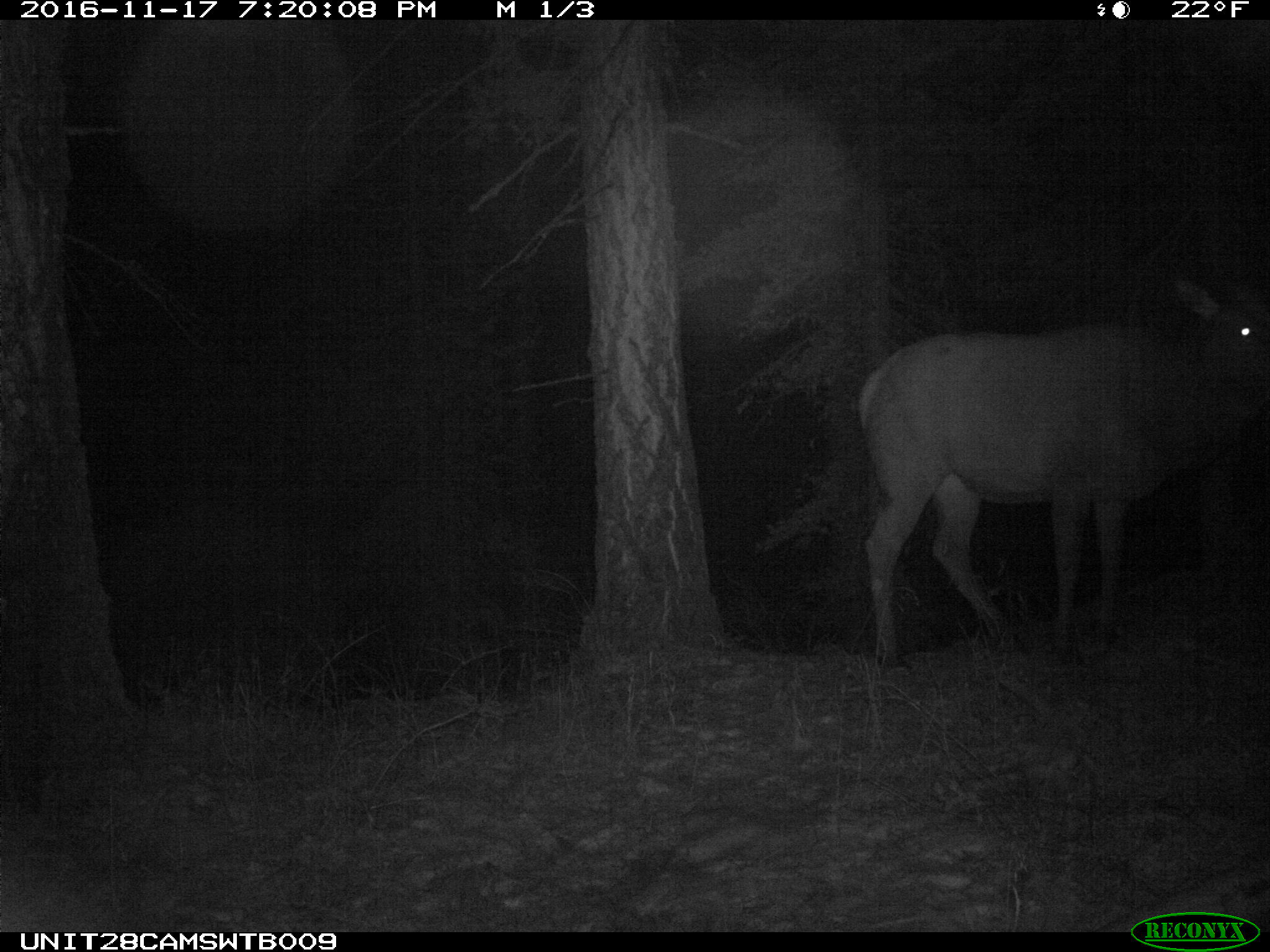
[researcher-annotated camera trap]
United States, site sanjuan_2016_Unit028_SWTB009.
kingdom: Animalia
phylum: Chordata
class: Mammalia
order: Artiodactyla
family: Cervidae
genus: Cervus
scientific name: Cervus elaphus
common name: red deer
Cervus elaphus (red deer).